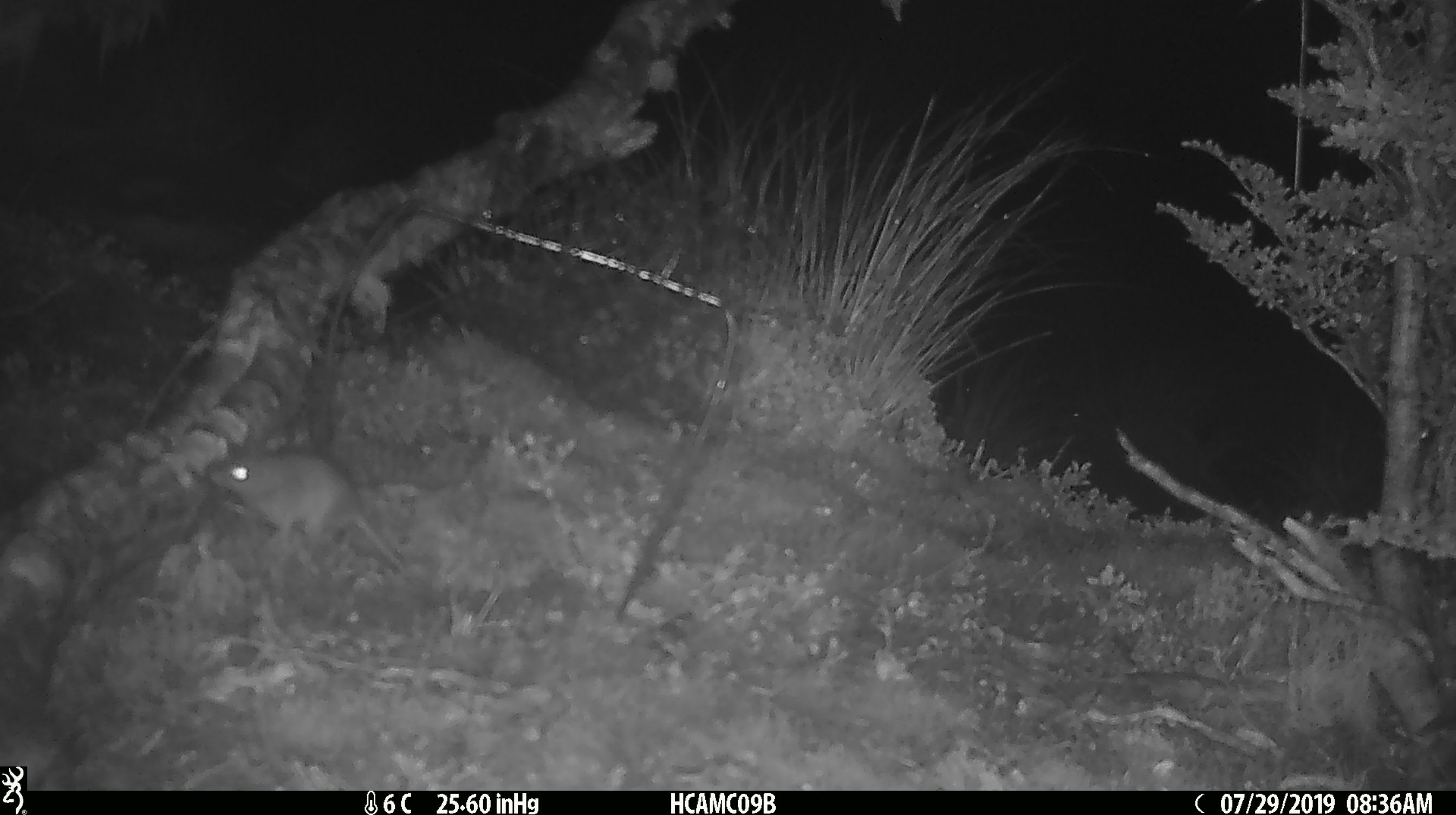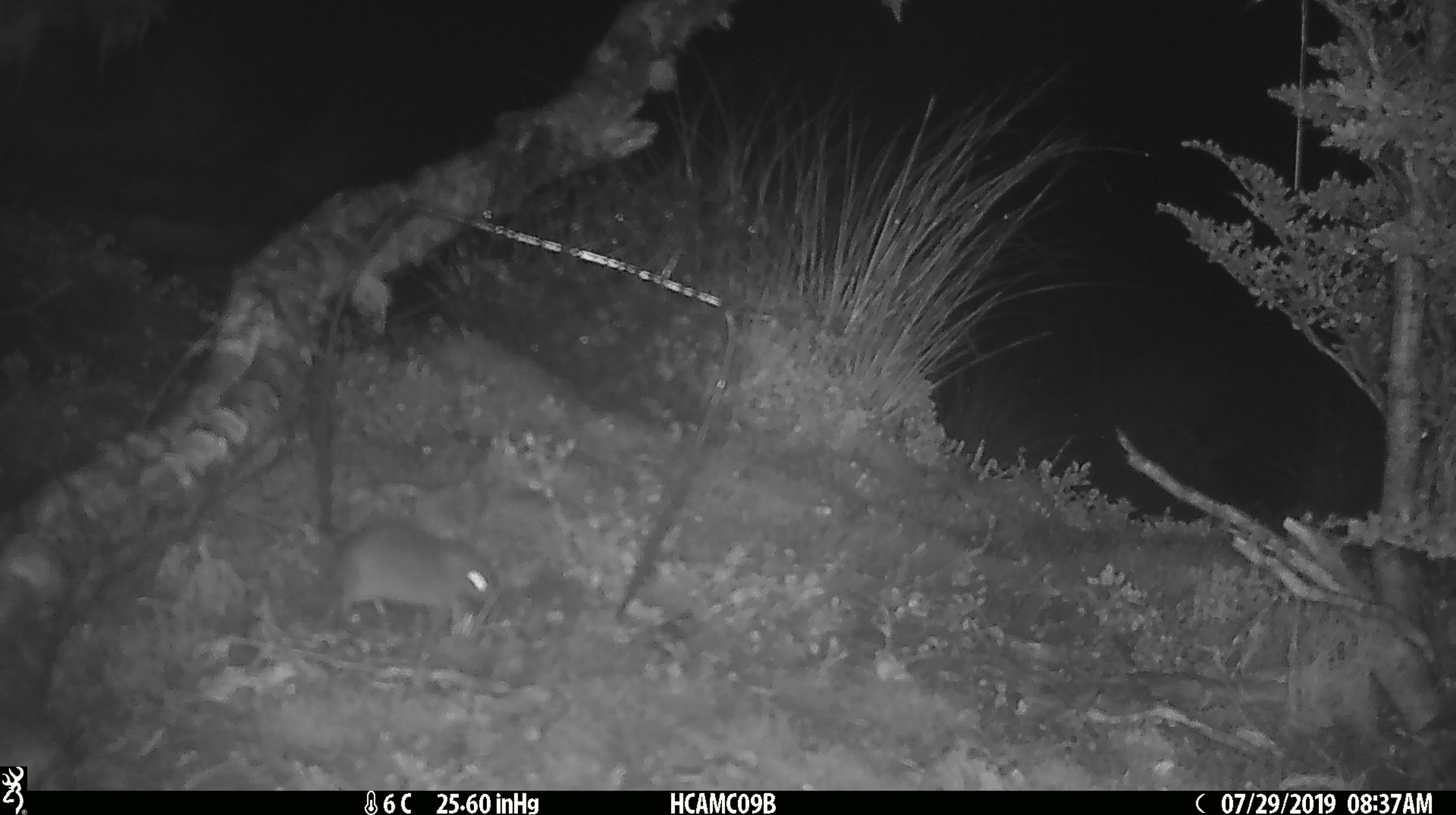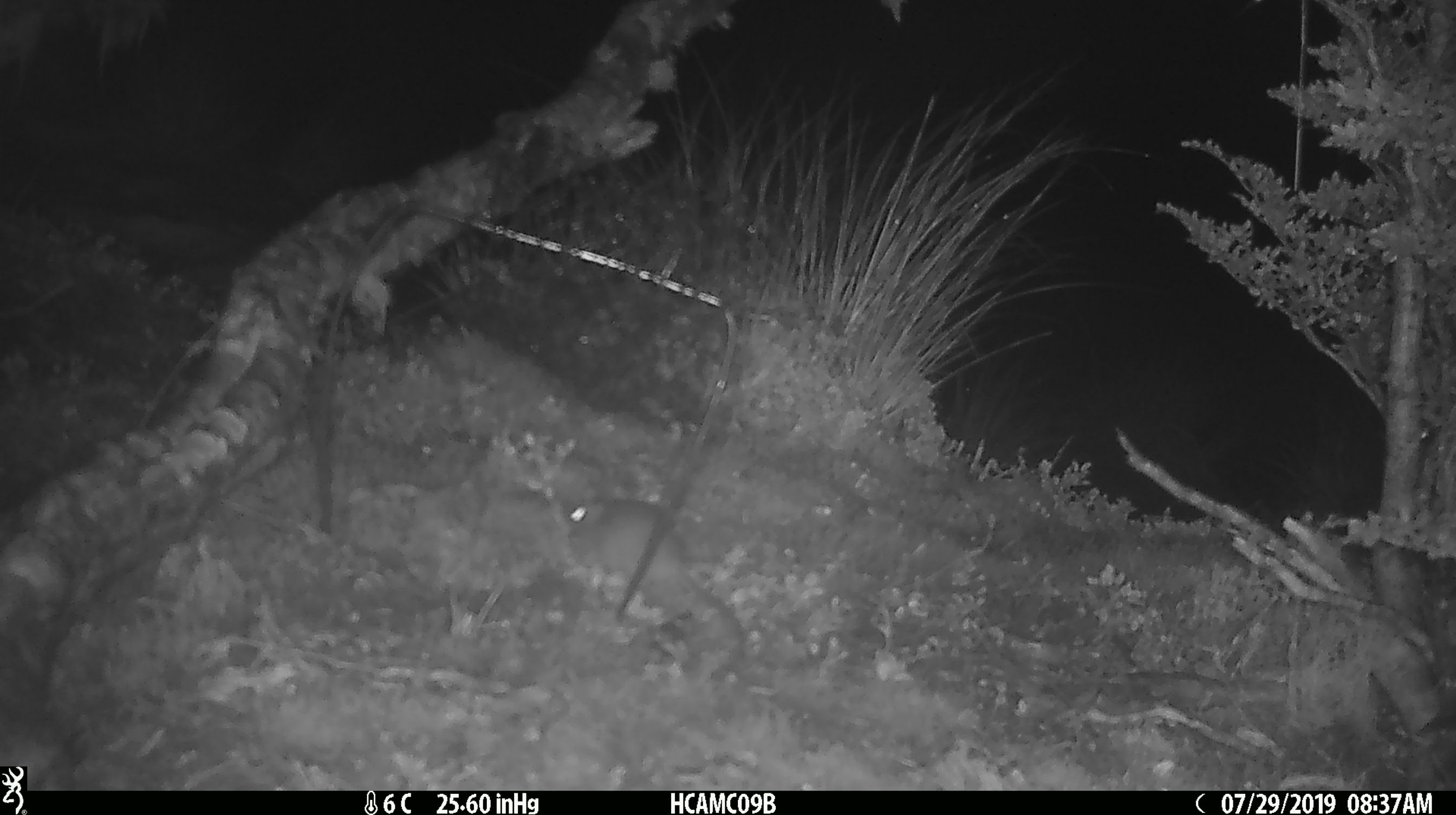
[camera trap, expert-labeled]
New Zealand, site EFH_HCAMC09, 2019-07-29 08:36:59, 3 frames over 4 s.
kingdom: Animalia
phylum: Chordata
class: Mammalia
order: Rodentia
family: Muridae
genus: Mus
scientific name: Mus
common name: mouse